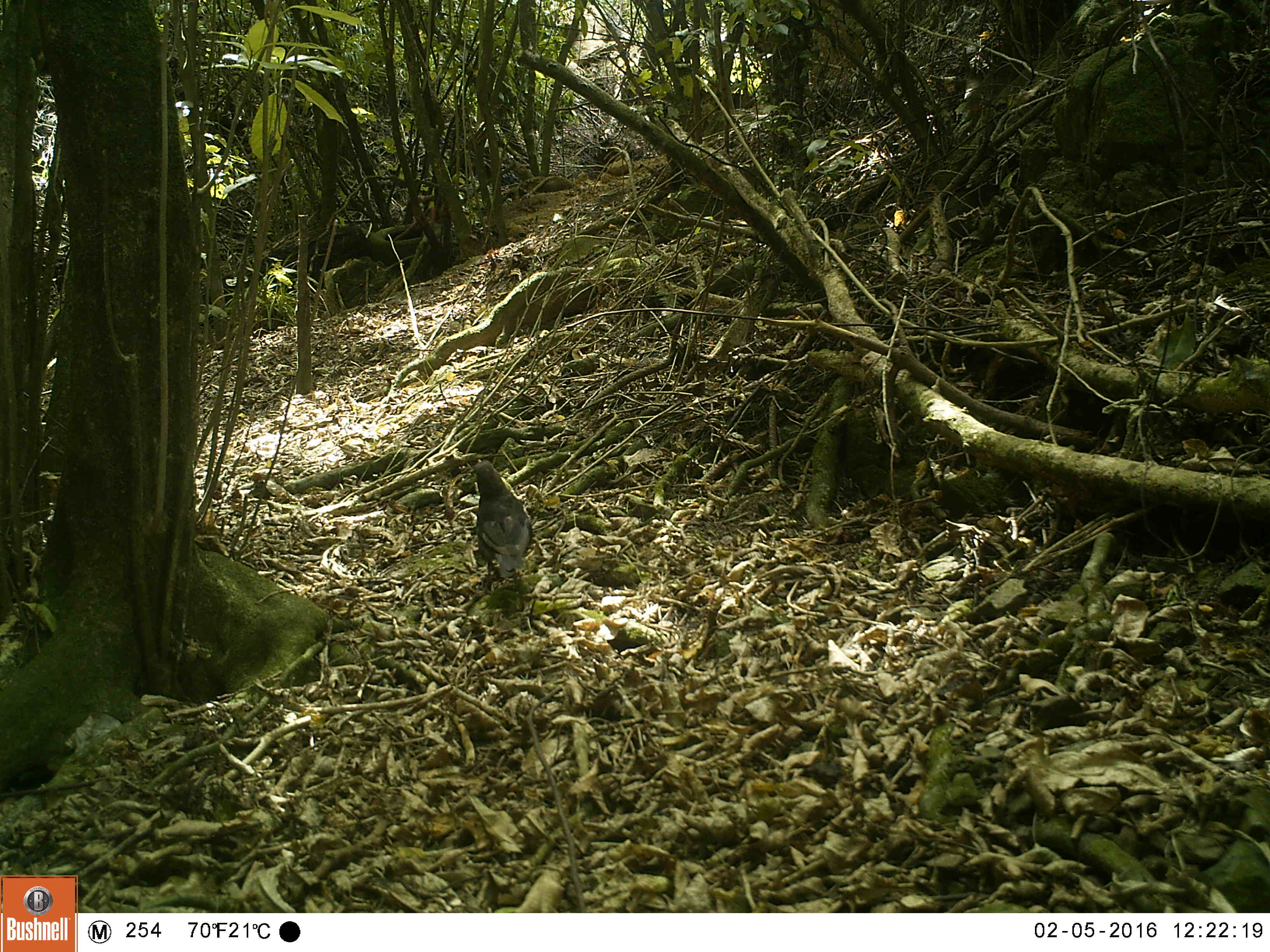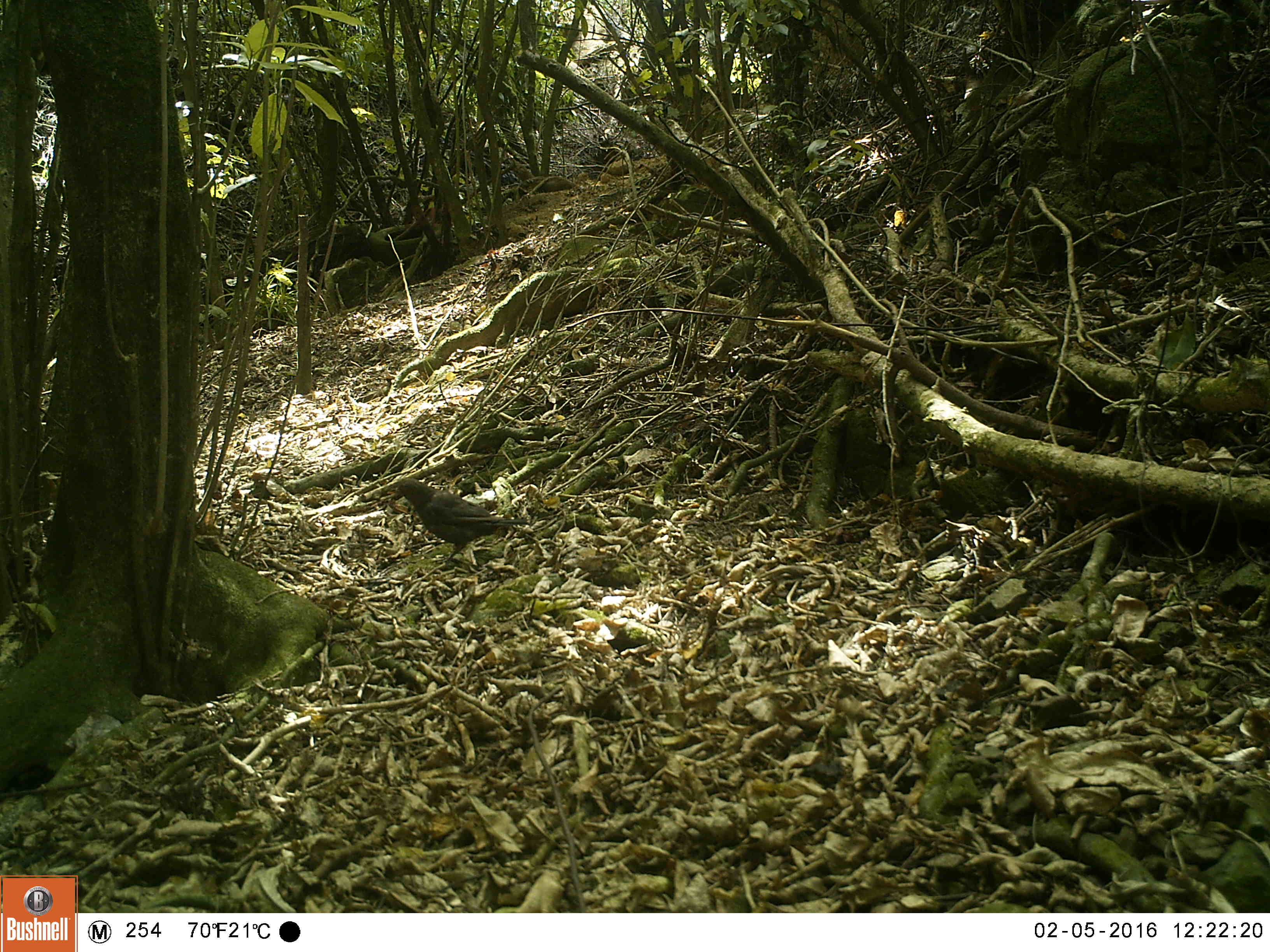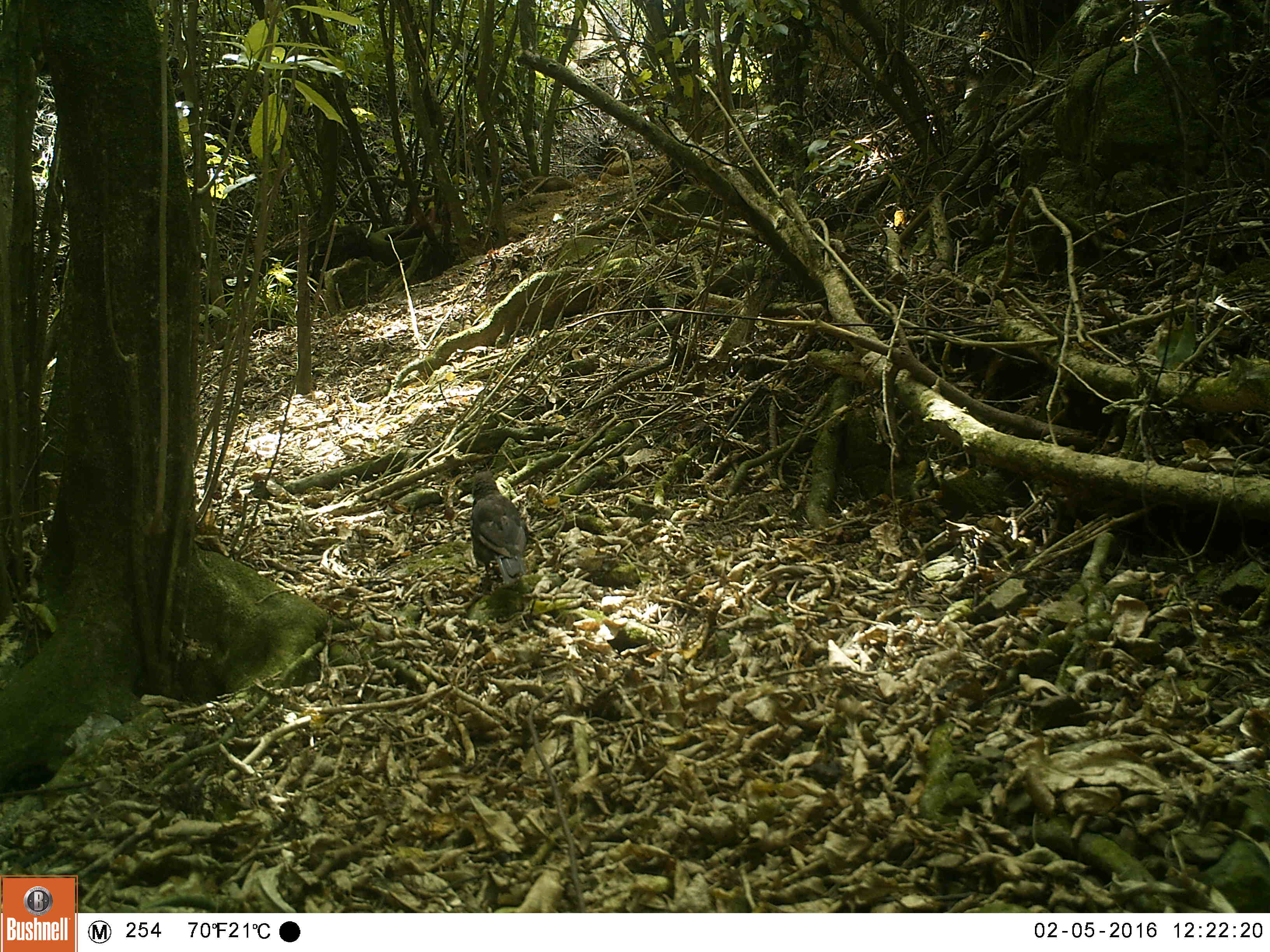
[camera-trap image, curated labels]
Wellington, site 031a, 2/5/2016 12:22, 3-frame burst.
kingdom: Animalia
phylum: Chordata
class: Aves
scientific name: Aves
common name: bird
Bird (Aves).